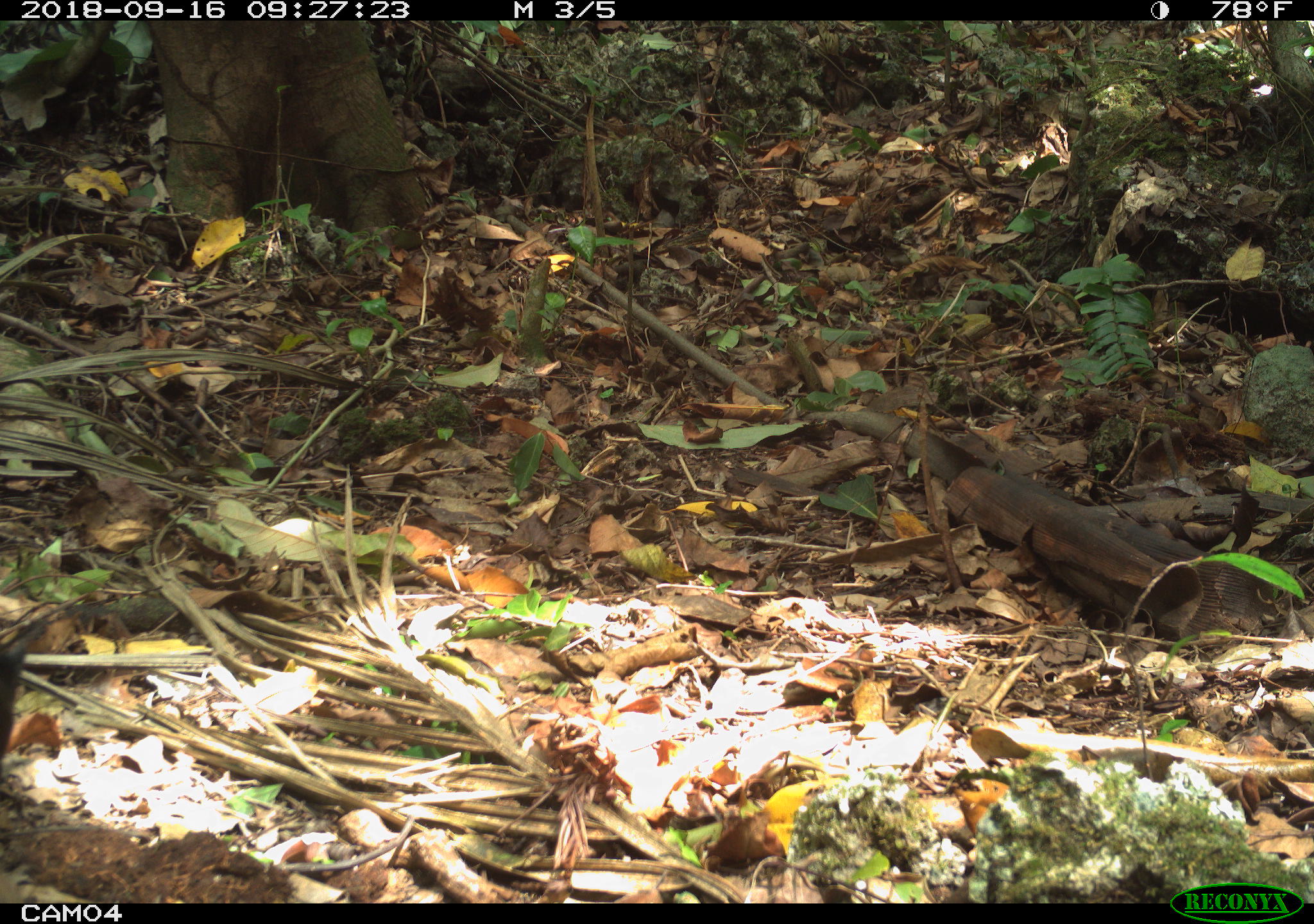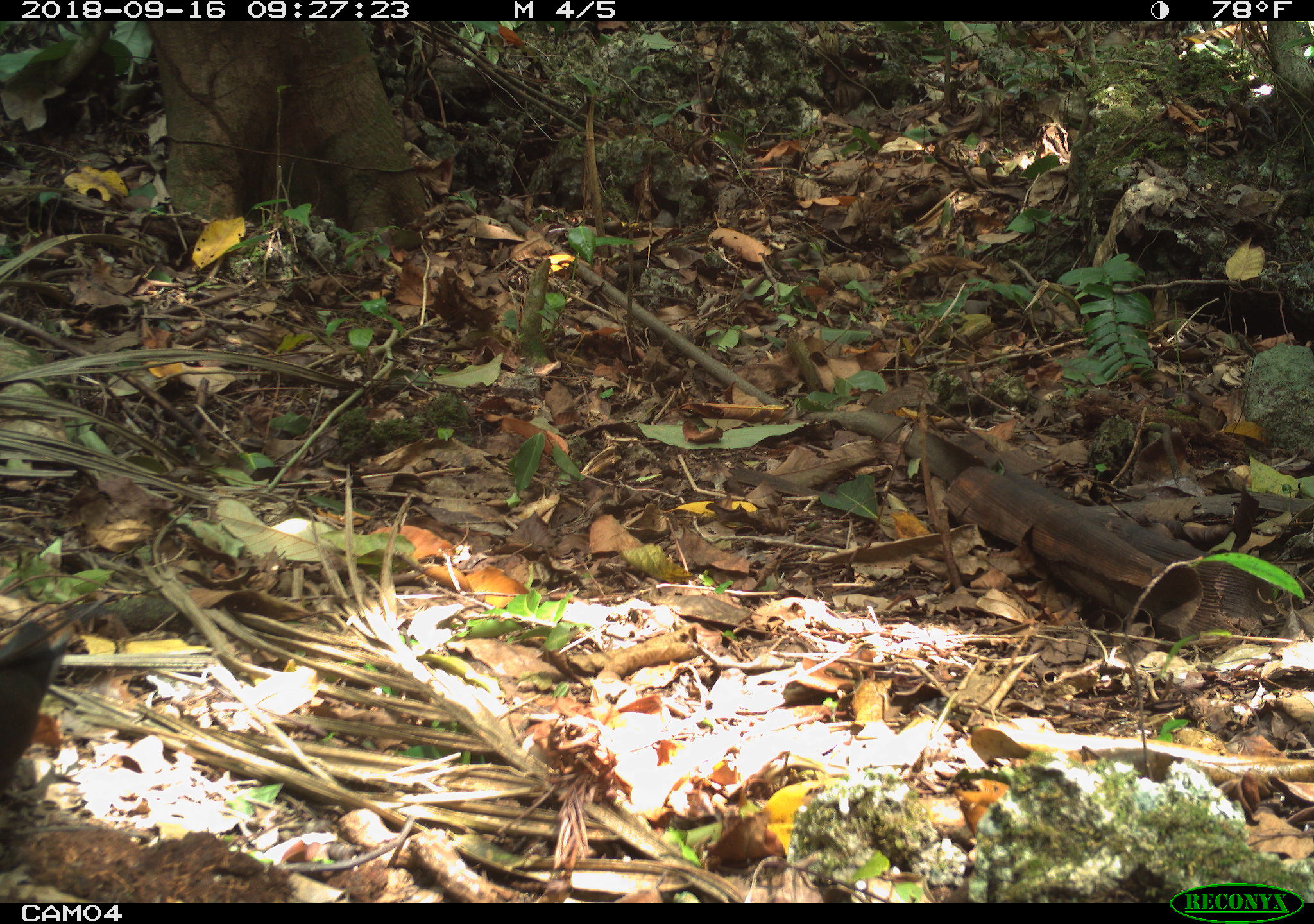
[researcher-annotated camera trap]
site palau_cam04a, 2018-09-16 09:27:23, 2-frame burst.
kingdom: Animalia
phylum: Chordata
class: Aves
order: Charadriiformes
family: Laridae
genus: Anous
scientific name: Anous stolidus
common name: brown noddy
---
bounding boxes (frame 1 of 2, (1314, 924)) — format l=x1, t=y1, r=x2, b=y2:
brown noddy: l=0, t=599, r=55, b=767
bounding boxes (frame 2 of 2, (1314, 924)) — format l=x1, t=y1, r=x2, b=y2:
brown noddy: l=0, t=587, r=124, b=796